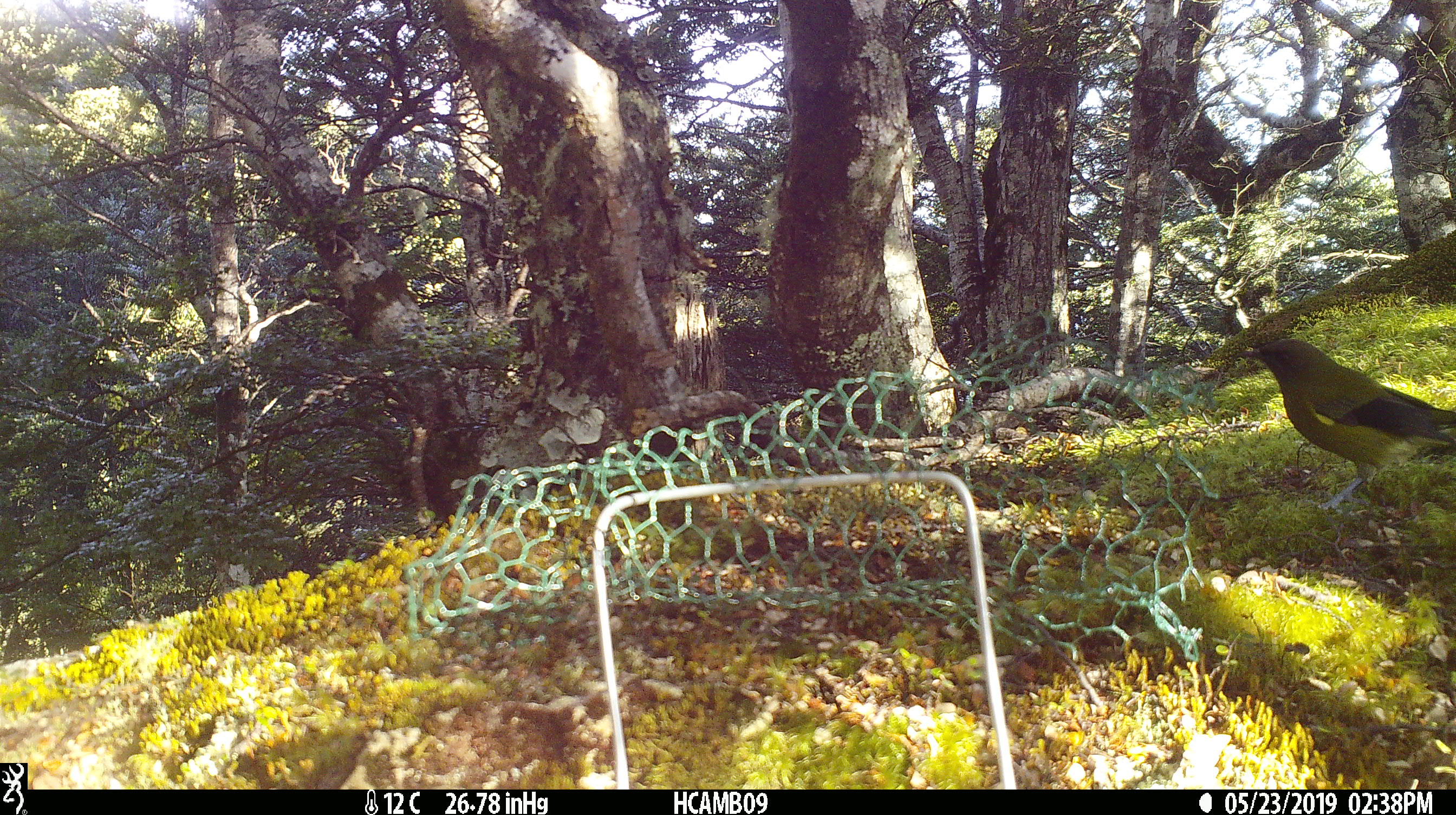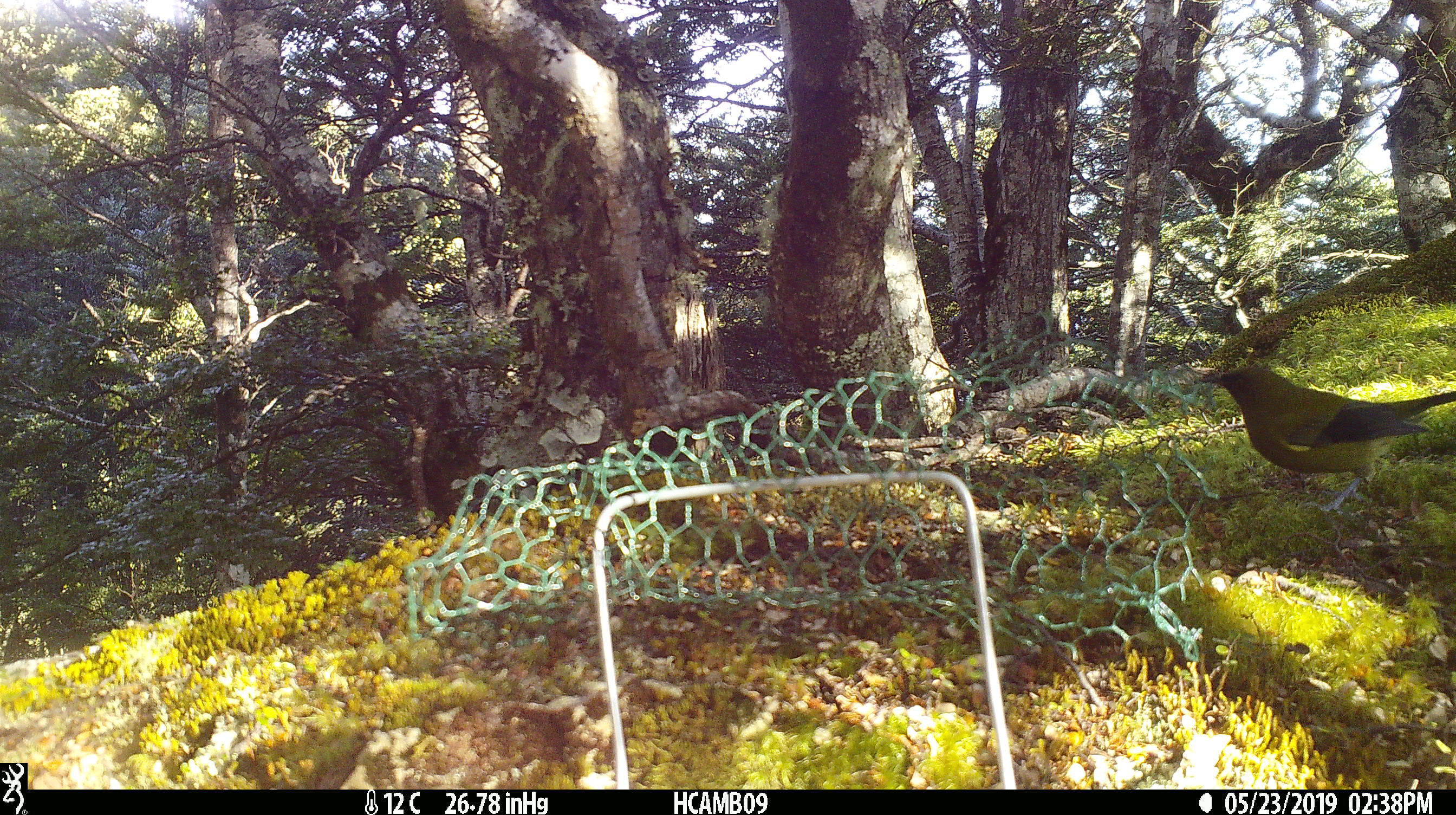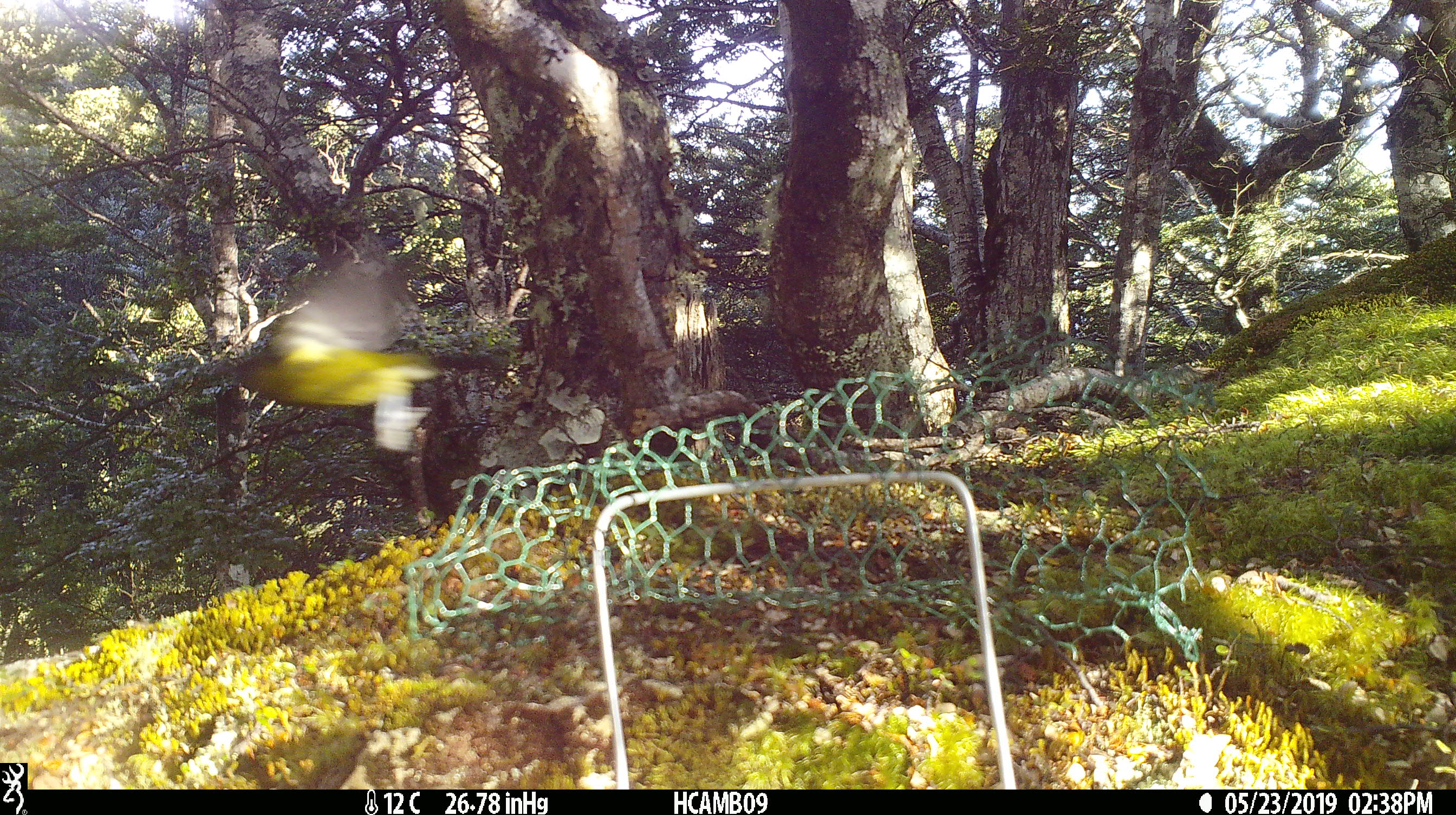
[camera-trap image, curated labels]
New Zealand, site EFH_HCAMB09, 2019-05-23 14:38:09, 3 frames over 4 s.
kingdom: Animalia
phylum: Chordata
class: Aves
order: Passeriformes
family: Meliphagidae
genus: Anthornis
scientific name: Anthornis melanura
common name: new zealand bellbird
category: bellbird